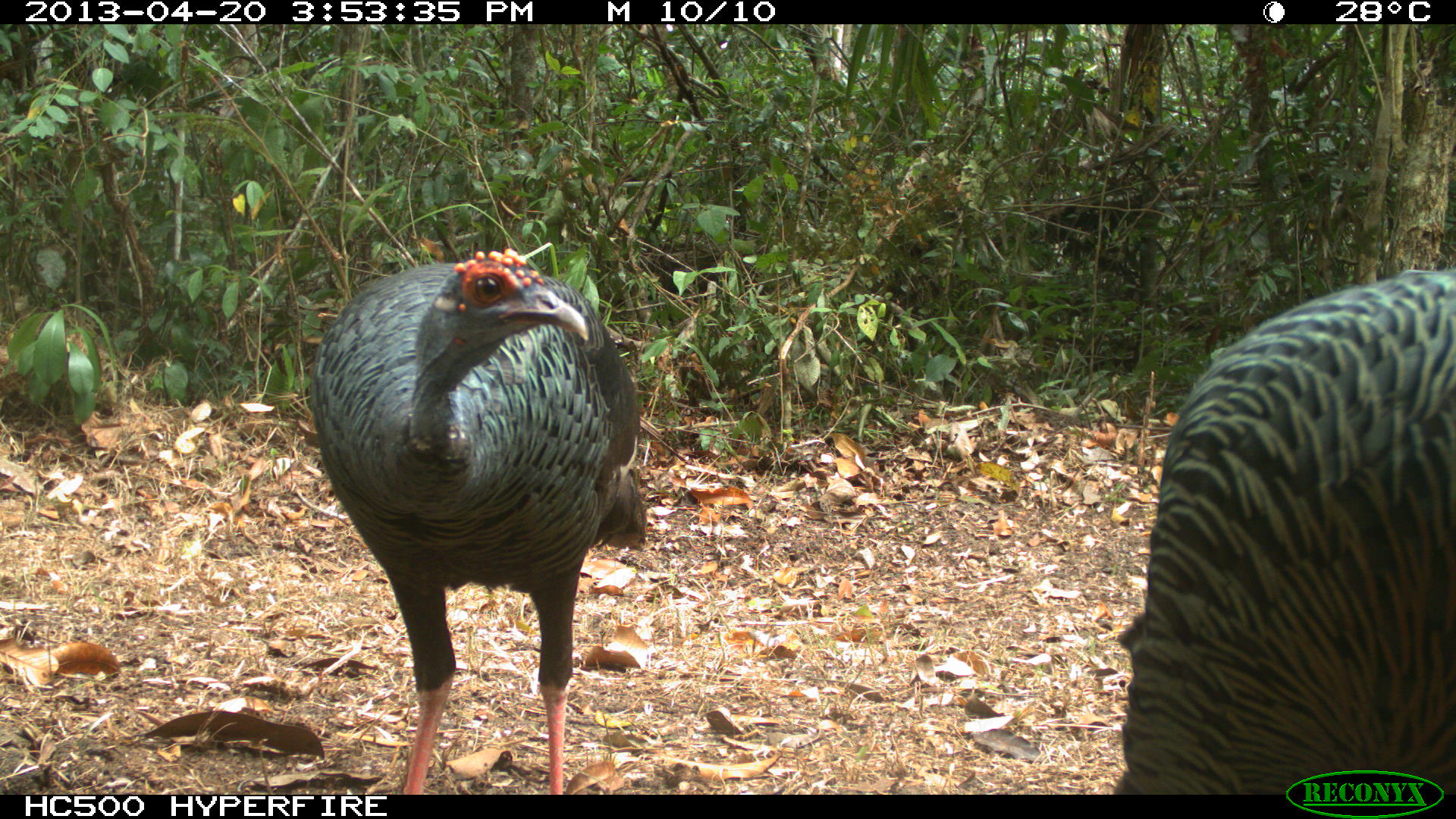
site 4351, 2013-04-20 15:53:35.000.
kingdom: Animalia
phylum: Chordata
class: Aves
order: Galliformes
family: Phasianidae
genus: Meleagris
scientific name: Meleagris ocellata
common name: ocellated turkey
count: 3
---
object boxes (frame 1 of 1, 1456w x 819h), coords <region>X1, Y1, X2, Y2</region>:
meleagris ocellata: <region>309, 244, 648, 792</region>; <region>1112, 267, 1456, 792</region>